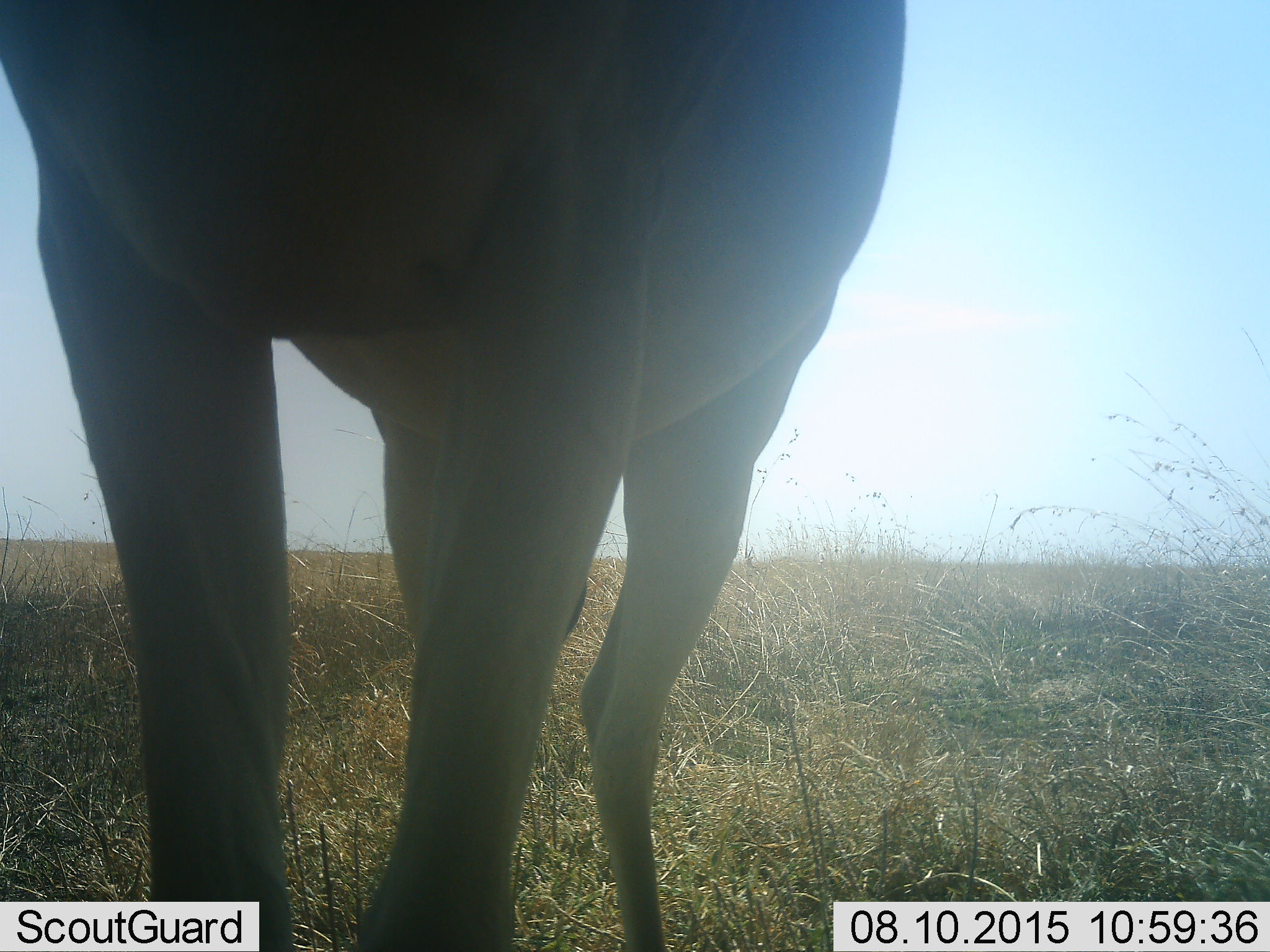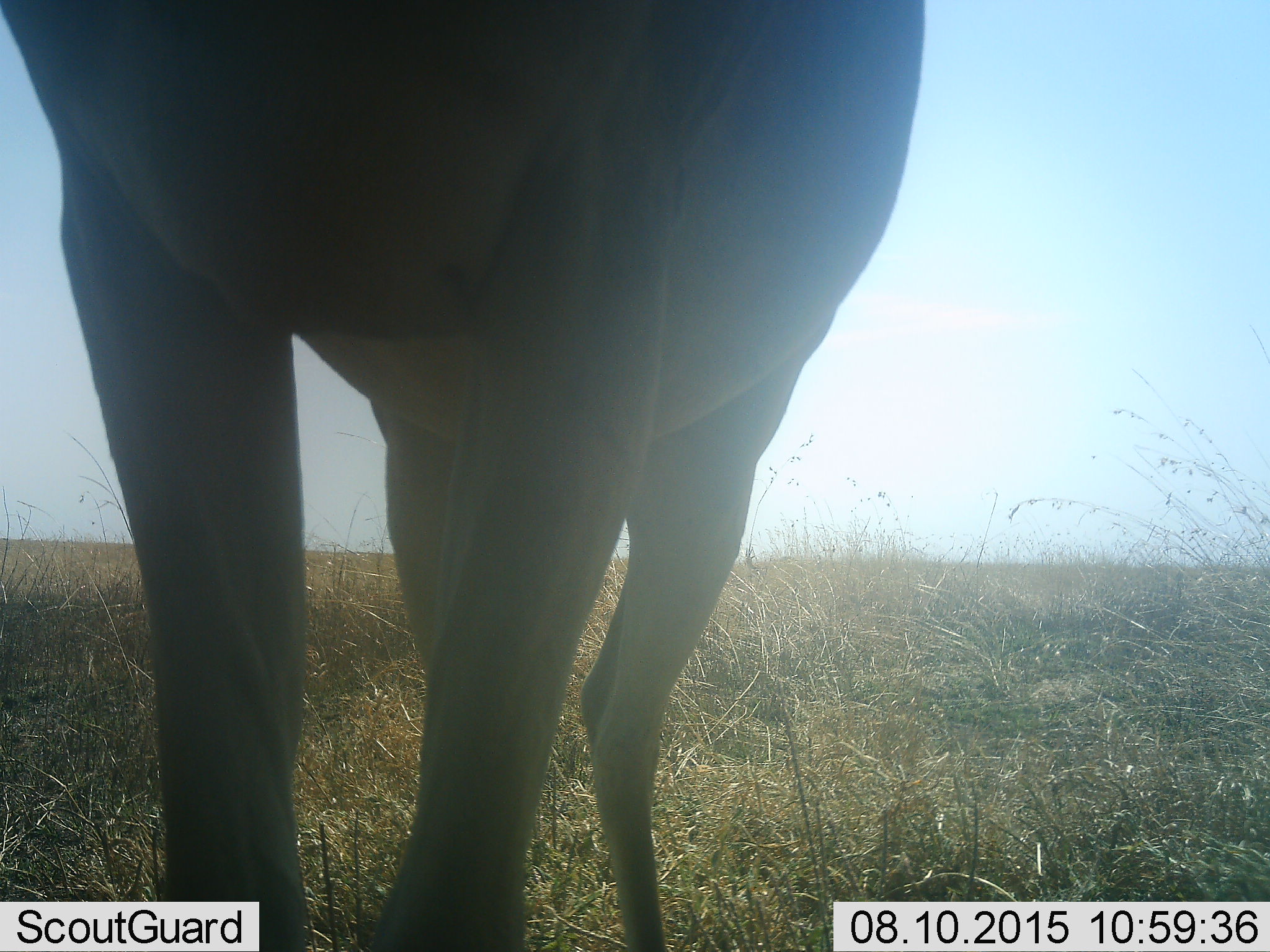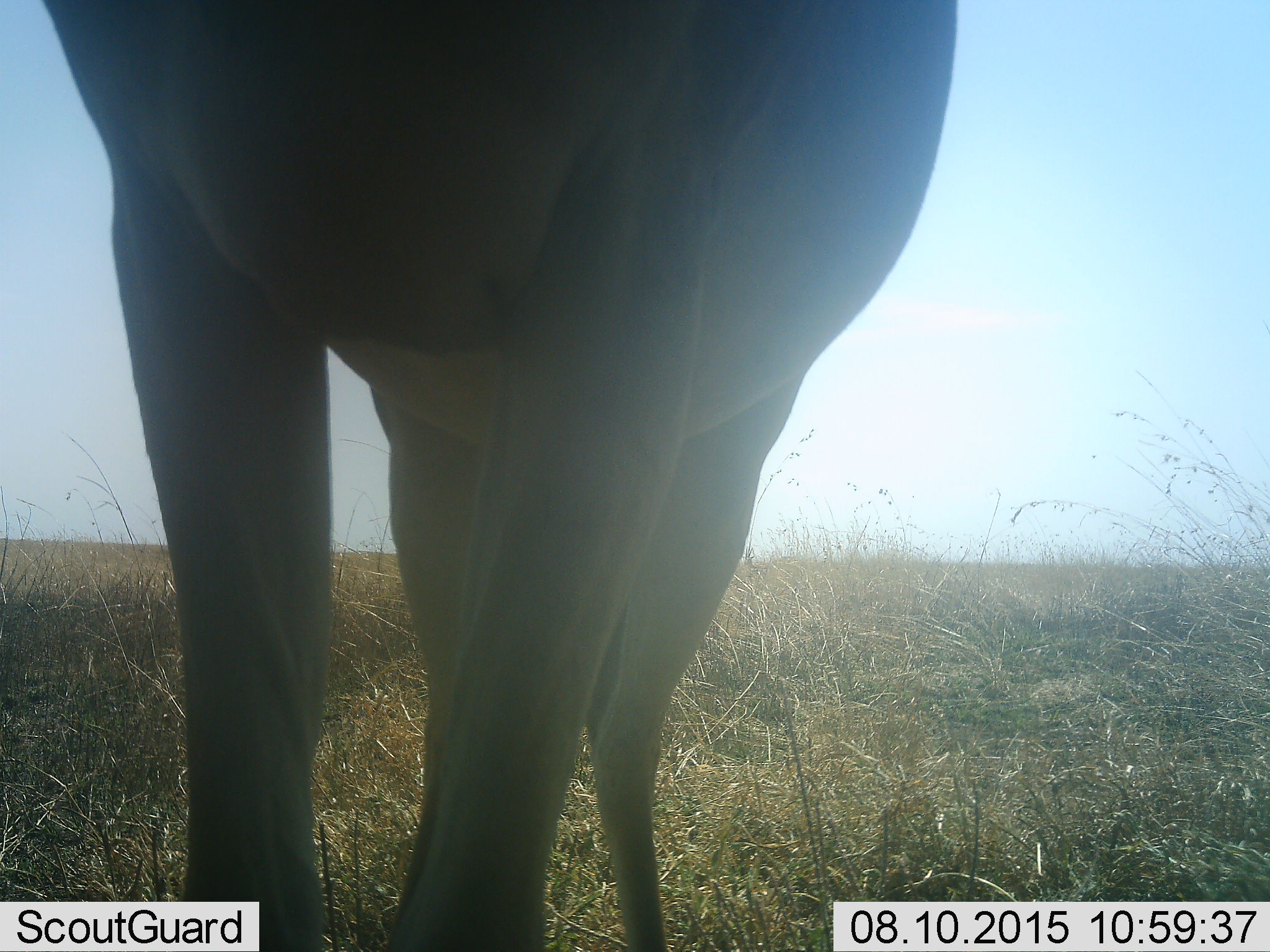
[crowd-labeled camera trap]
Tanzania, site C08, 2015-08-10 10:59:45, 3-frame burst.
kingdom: Animalia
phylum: Chordata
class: Mammalia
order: Artiodactyla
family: Giraffidae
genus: Giraffa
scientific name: Giraffa camelopardalis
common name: giraffe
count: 1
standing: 75%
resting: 0%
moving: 25%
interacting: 0%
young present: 0%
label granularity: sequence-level